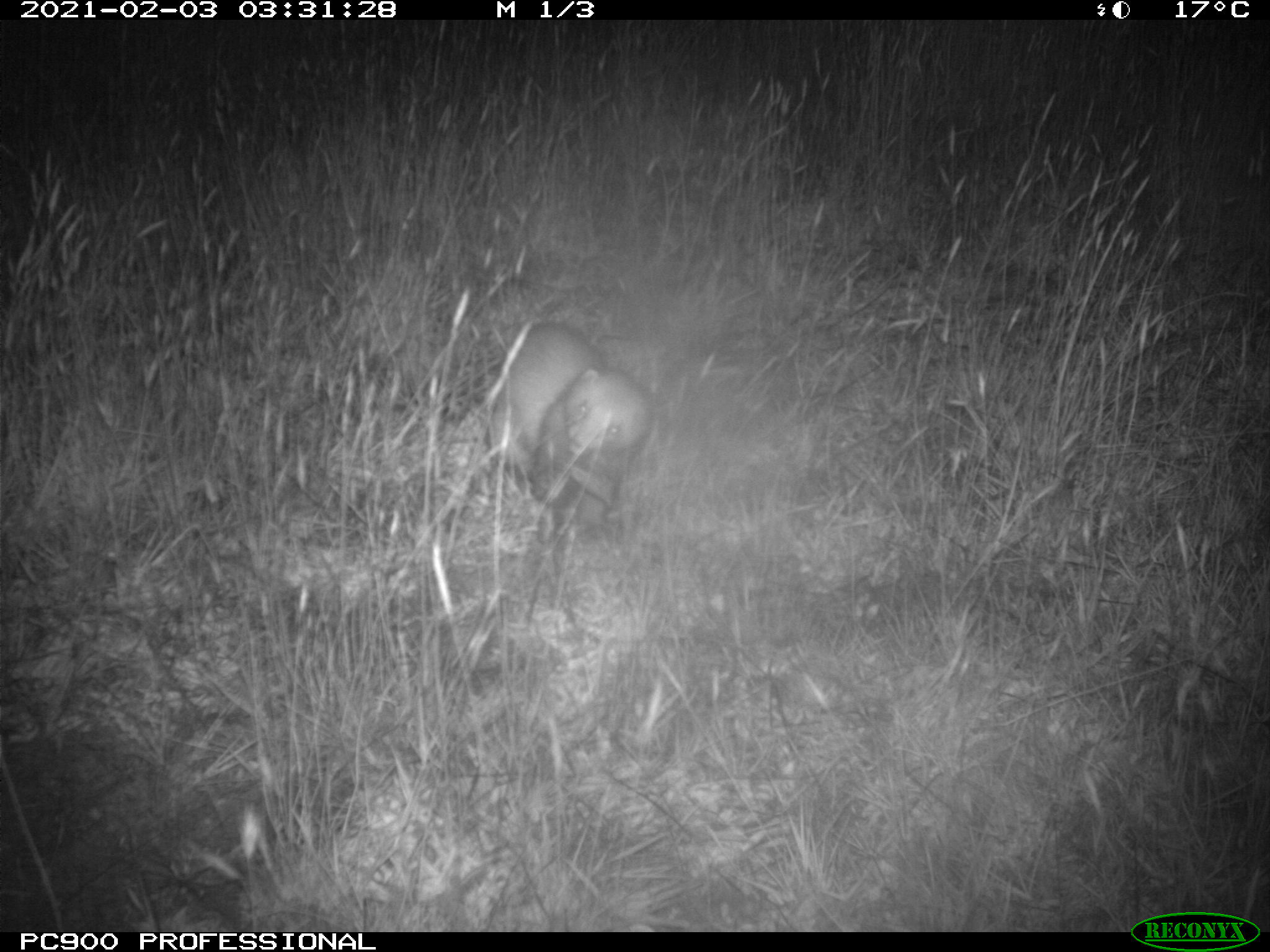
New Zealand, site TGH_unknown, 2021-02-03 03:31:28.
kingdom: Animalia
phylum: Chordata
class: Mammalia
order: Carnivora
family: Mustelidae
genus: Mustela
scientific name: Mustela furo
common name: ferret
Ferret (Mustela furo).